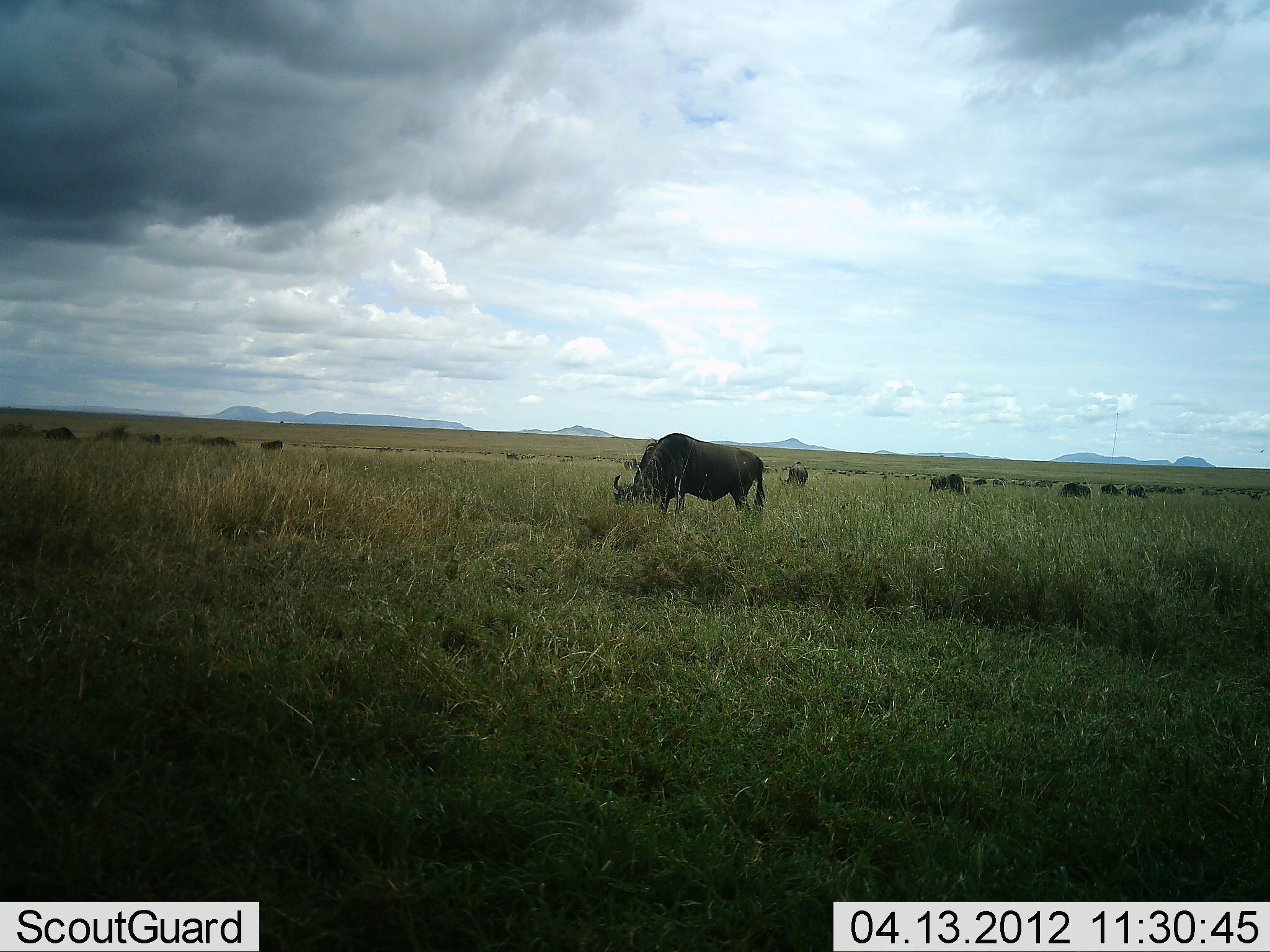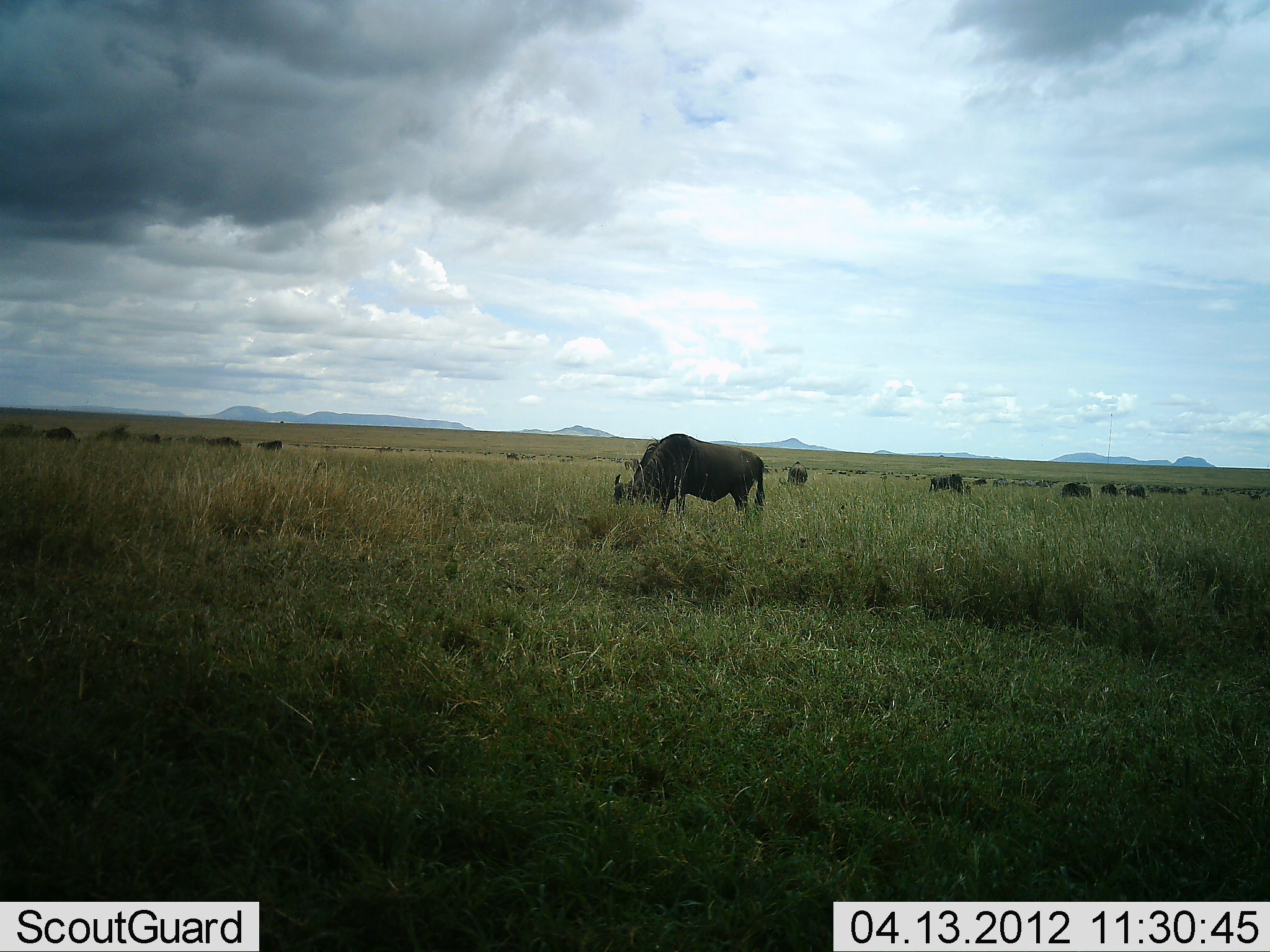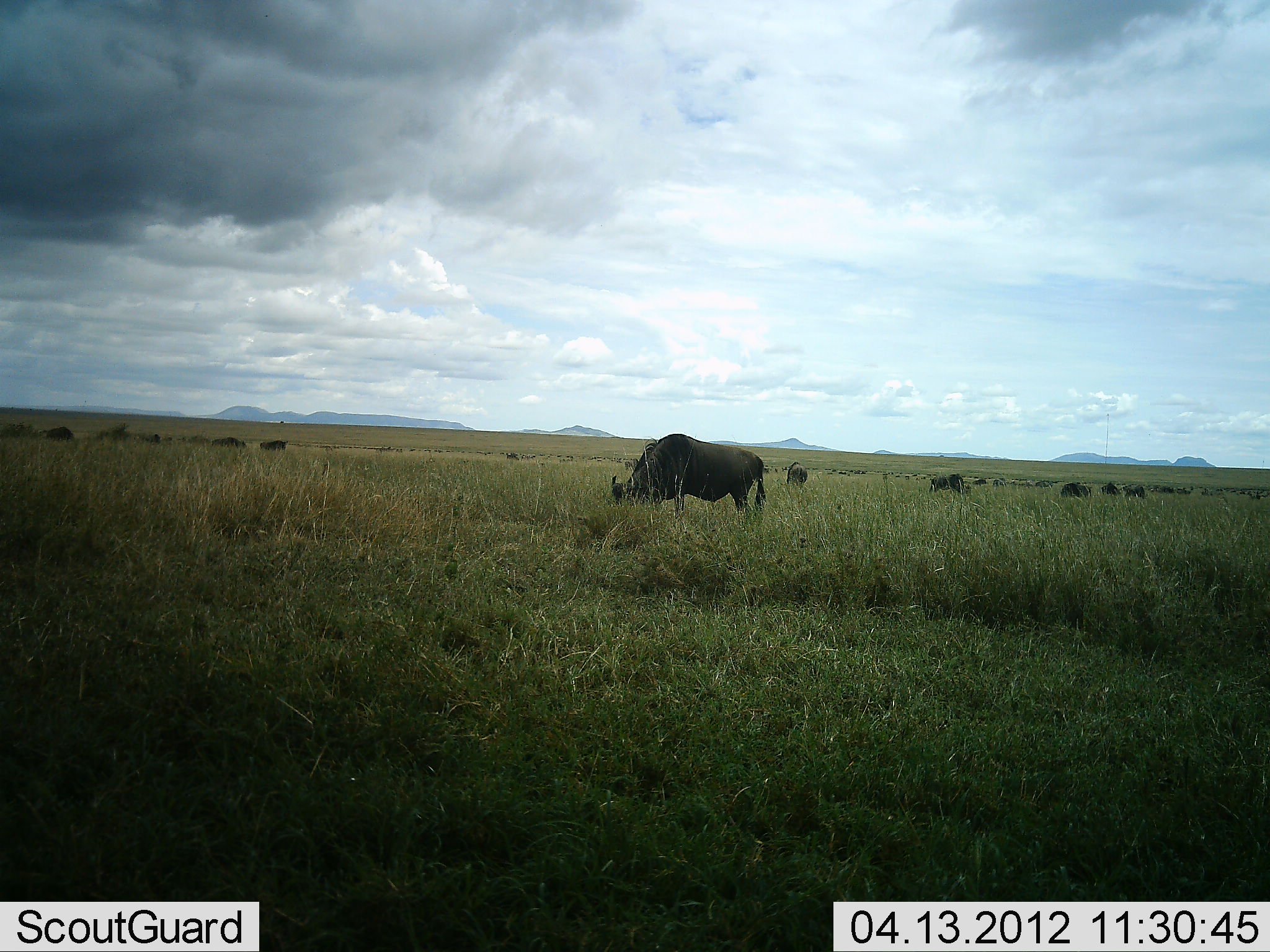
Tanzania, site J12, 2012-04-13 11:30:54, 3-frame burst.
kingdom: Animalia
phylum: Chordata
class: Mammalia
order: Artiodactyla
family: Bovidae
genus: Connochaetes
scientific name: Connochaetes taurinus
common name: blue wildebeest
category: wildebeest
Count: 11-50.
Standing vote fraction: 27%.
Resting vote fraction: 0%.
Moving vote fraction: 7%.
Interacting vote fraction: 0%.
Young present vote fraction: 0%.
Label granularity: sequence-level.